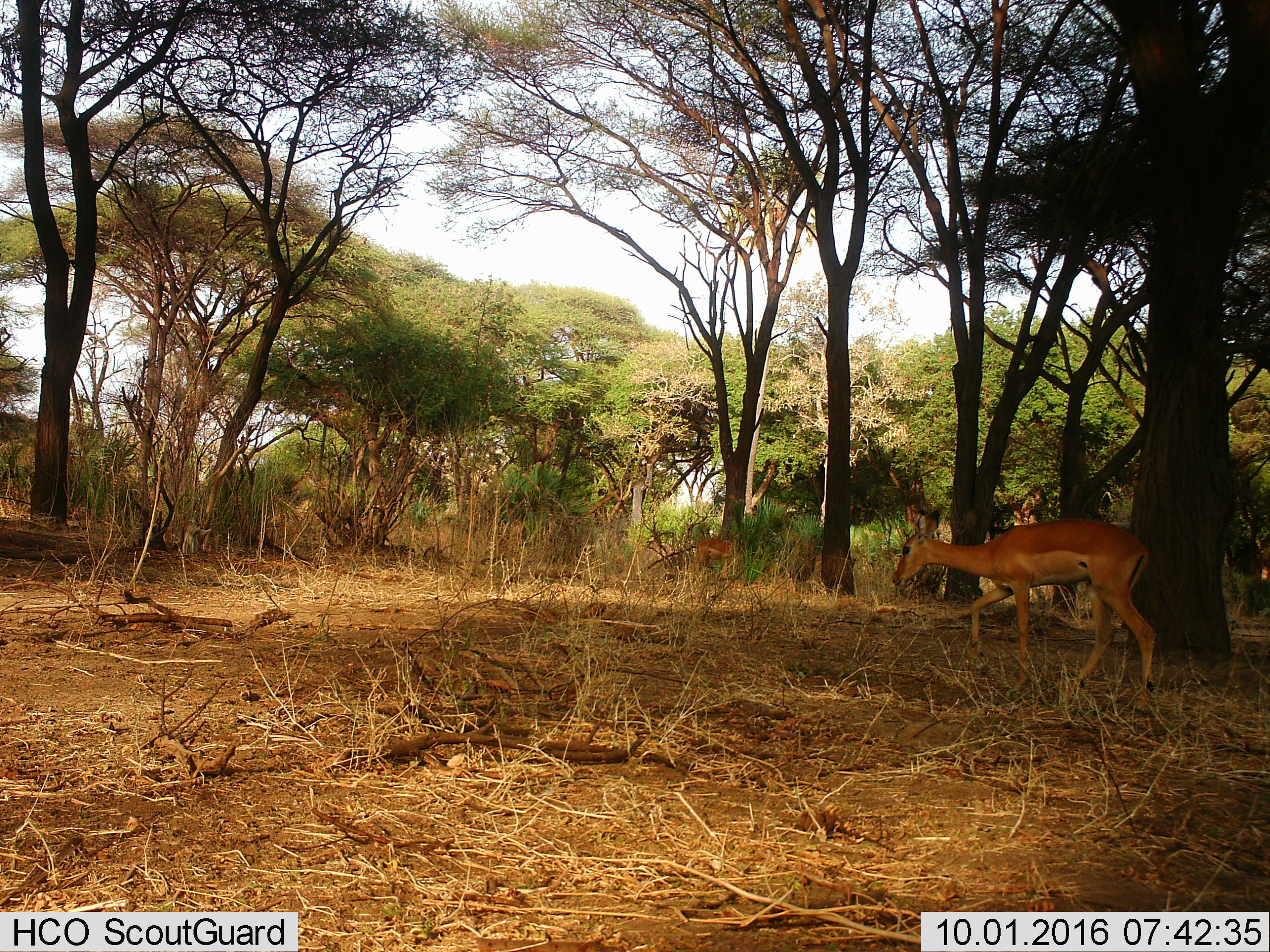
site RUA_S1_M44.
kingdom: Animalia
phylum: Chordata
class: Mammalia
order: Artiodactyla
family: Bovidae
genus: Aepyceros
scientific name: Aepyceros melampus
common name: impala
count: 2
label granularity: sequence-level